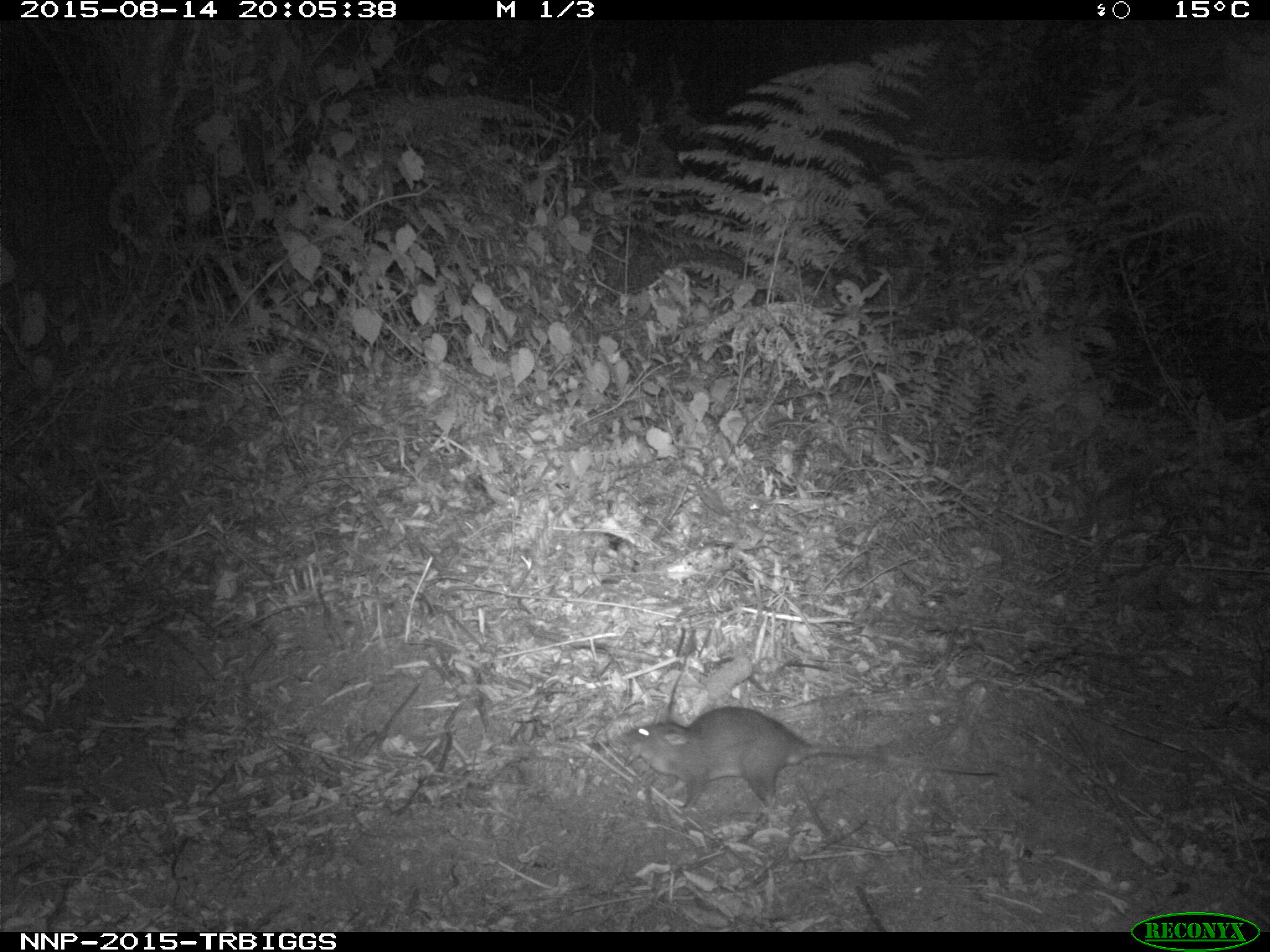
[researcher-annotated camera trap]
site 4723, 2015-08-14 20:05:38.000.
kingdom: Animalia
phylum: Chordata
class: Mammalia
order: Rodentia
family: Nesomyidae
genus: Cricetomys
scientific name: Cricetomys gambianus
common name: african giant pouched rat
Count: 1.